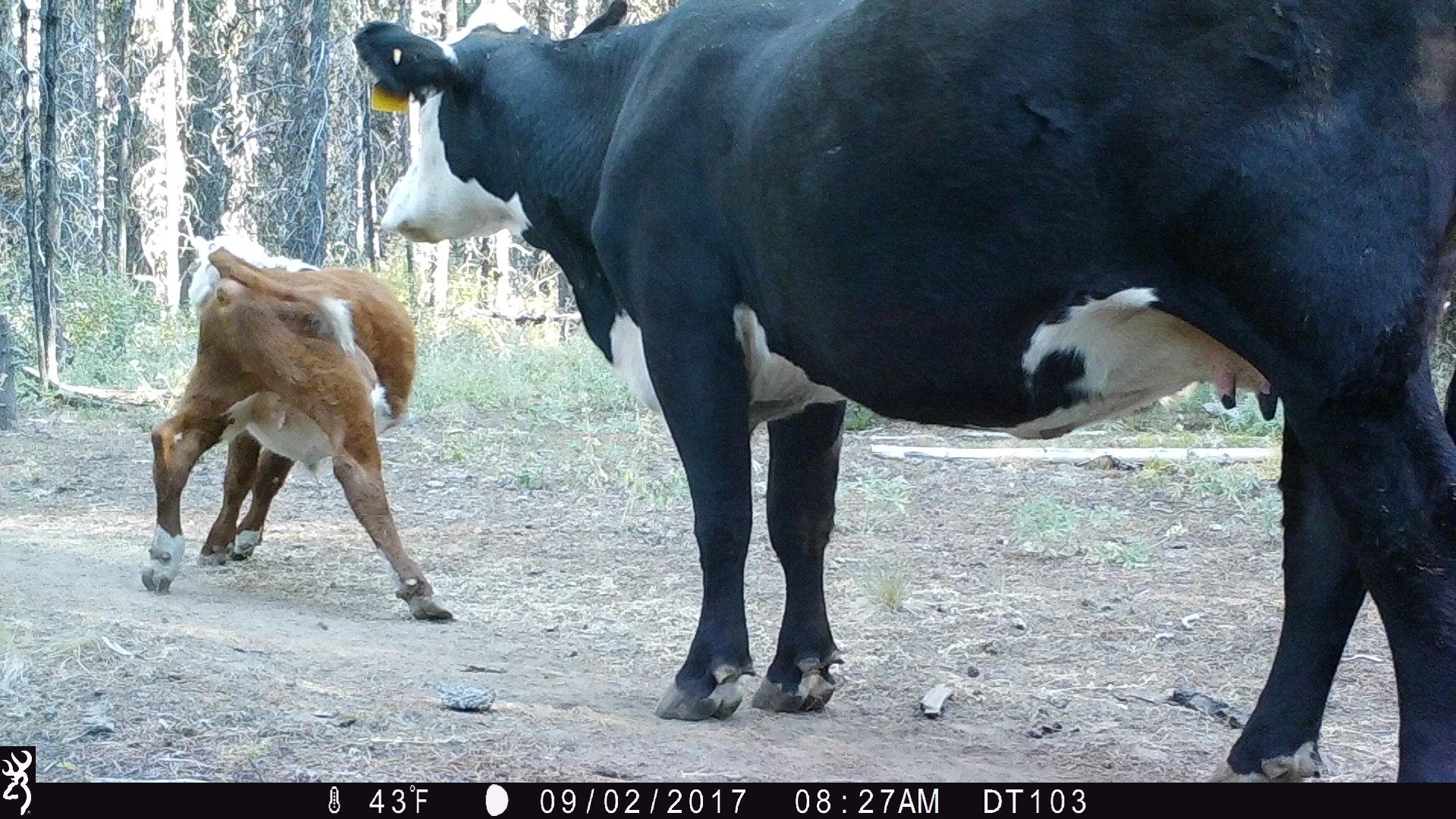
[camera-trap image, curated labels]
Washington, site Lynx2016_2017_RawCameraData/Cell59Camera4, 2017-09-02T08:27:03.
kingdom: Animalia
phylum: Chordata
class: Mammalia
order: Artiodactyla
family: Bovidae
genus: Bos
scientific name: Bos taurus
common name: domestic cattle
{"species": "domestic cattle (Bos taurus)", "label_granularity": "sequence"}